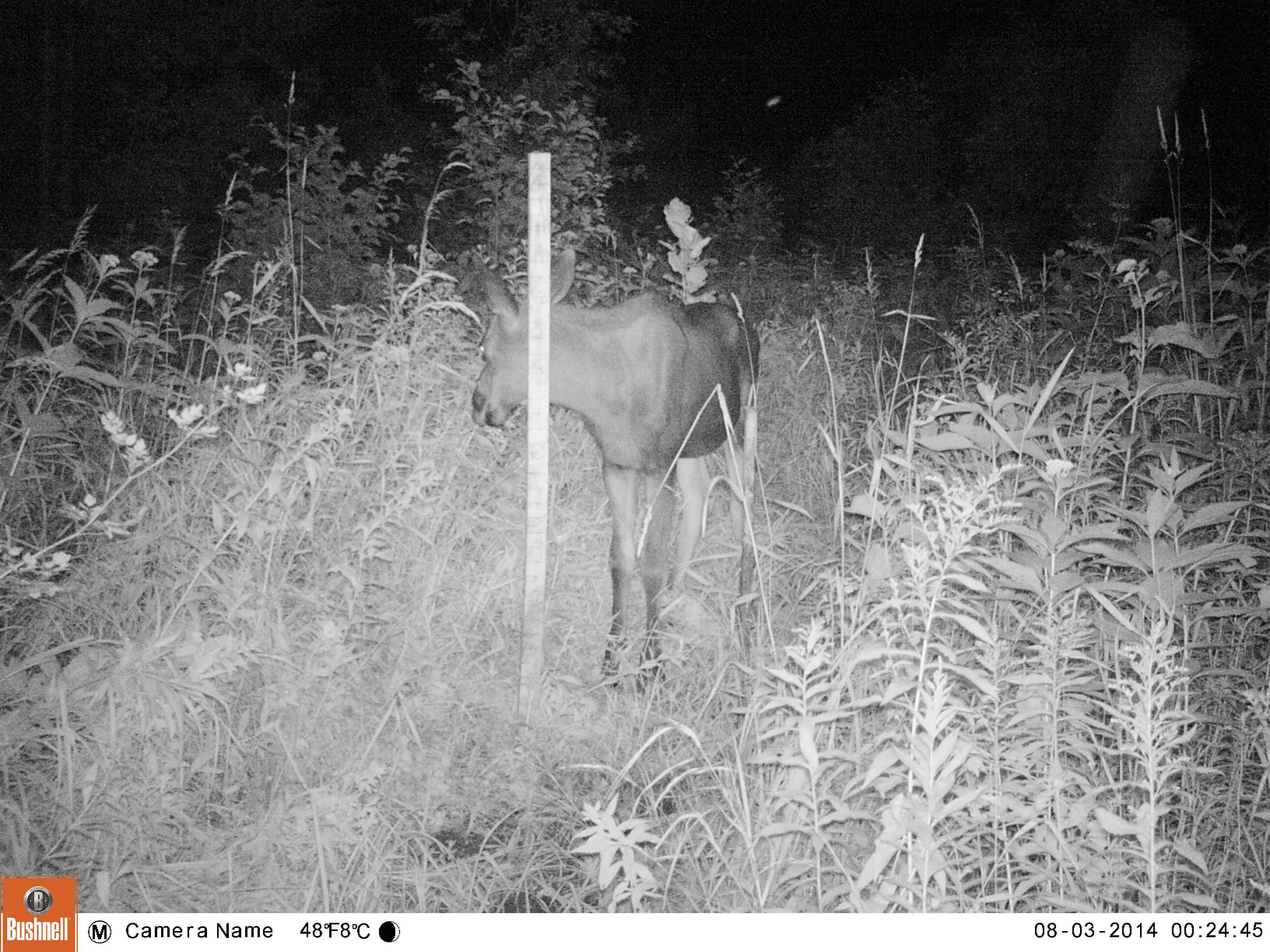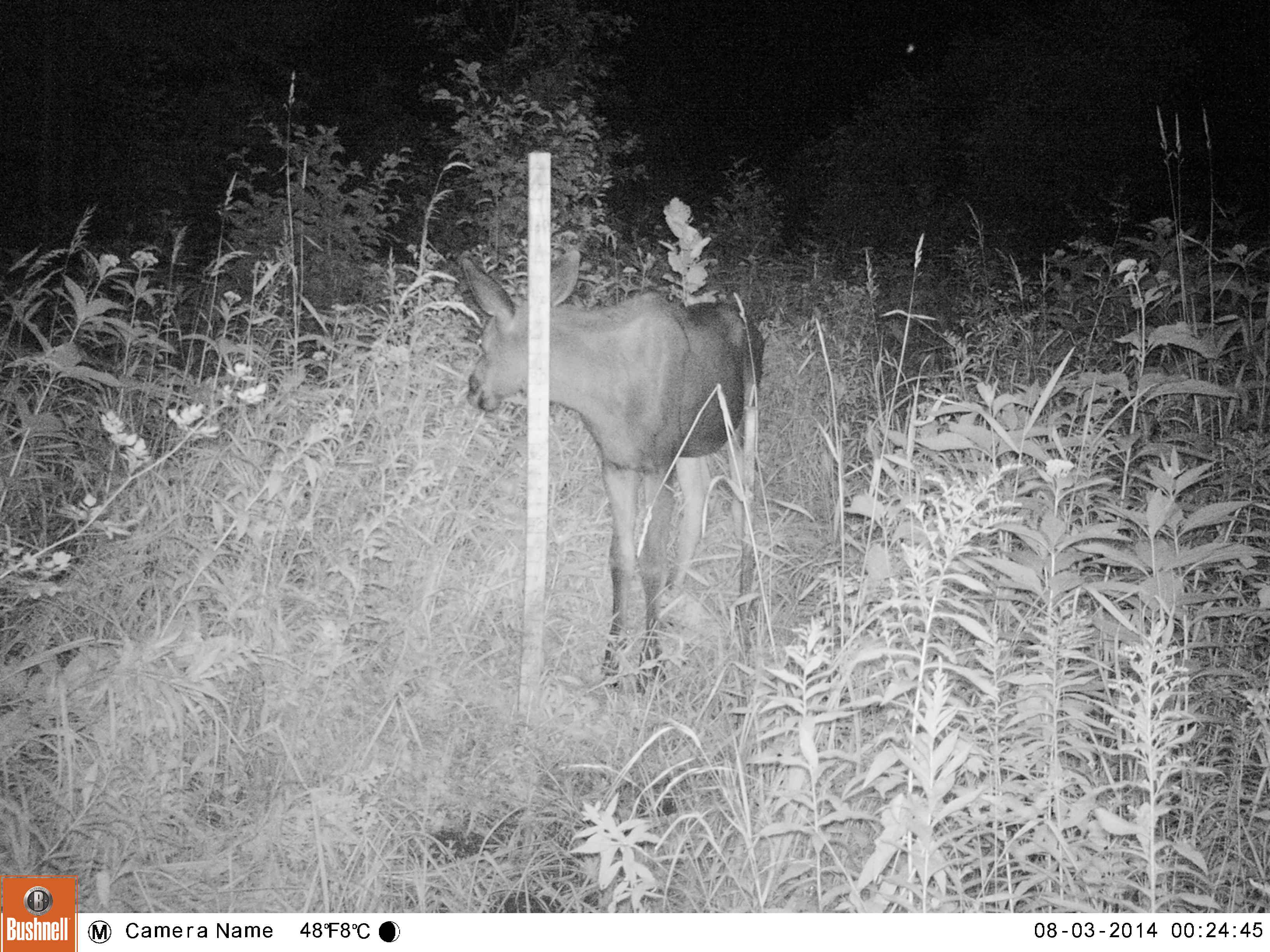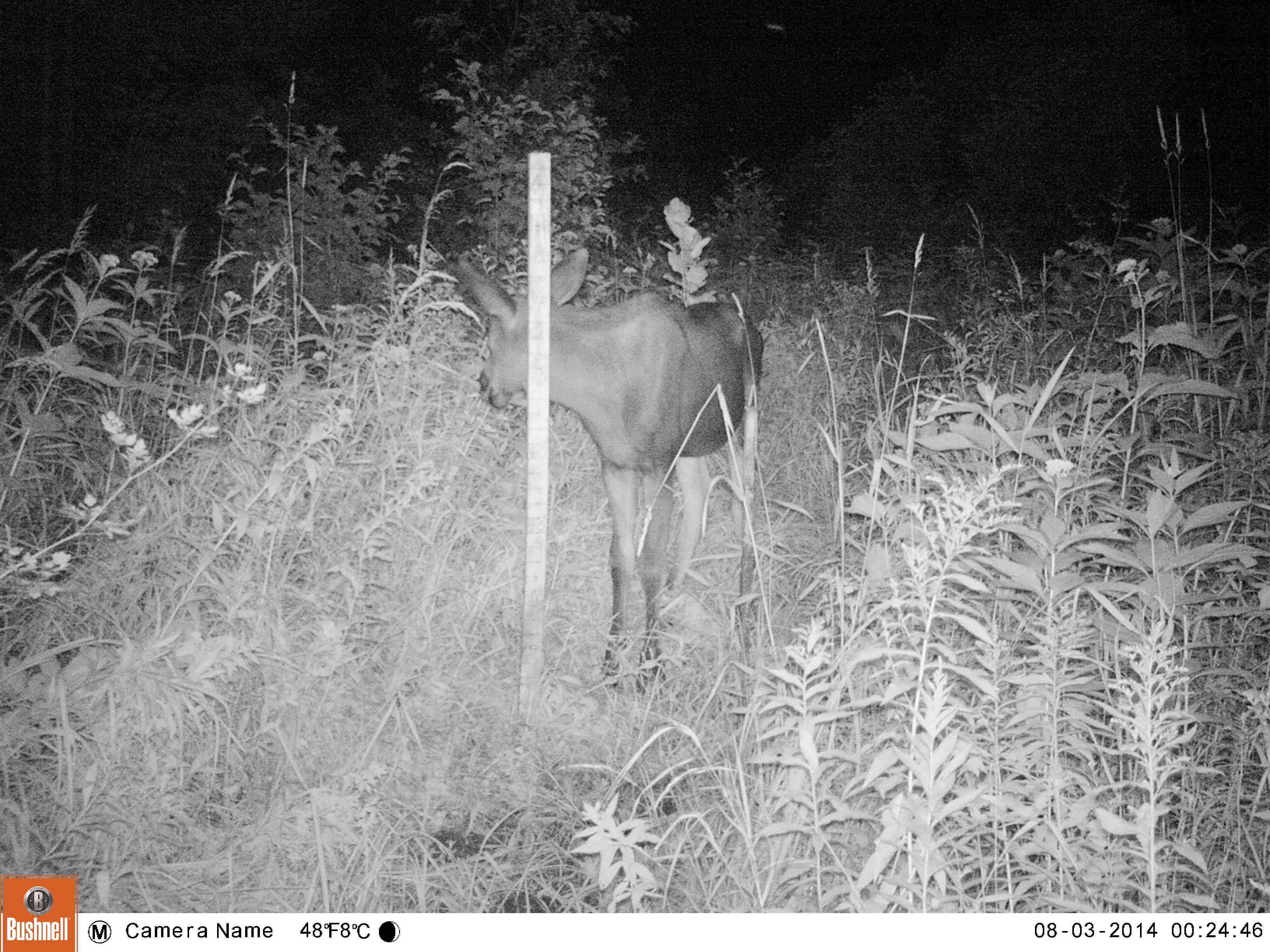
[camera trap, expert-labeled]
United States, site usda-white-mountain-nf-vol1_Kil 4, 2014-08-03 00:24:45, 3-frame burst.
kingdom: Animalia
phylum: Chordata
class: Mammalia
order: Artiodactyla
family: Cervidae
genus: Alces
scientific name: Alces alces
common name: moose